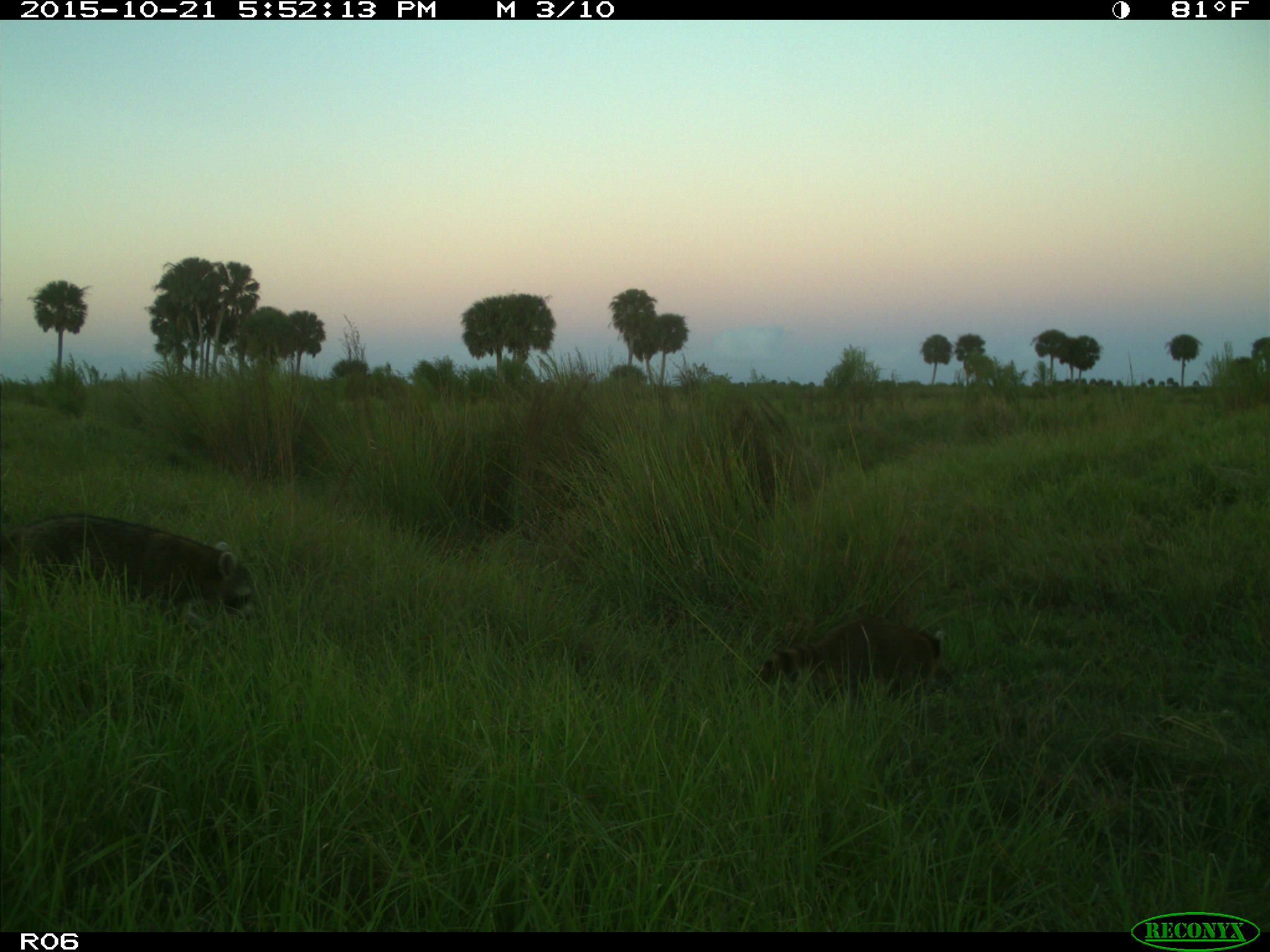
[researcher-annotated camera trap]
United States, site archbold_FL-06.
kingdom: Animalia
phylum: Chordata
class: Mammalia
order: Carnivora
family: Procyonidae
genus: Procyon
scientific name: Procyon lotor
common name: common raccoon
Procyon lotor (common raccoon).